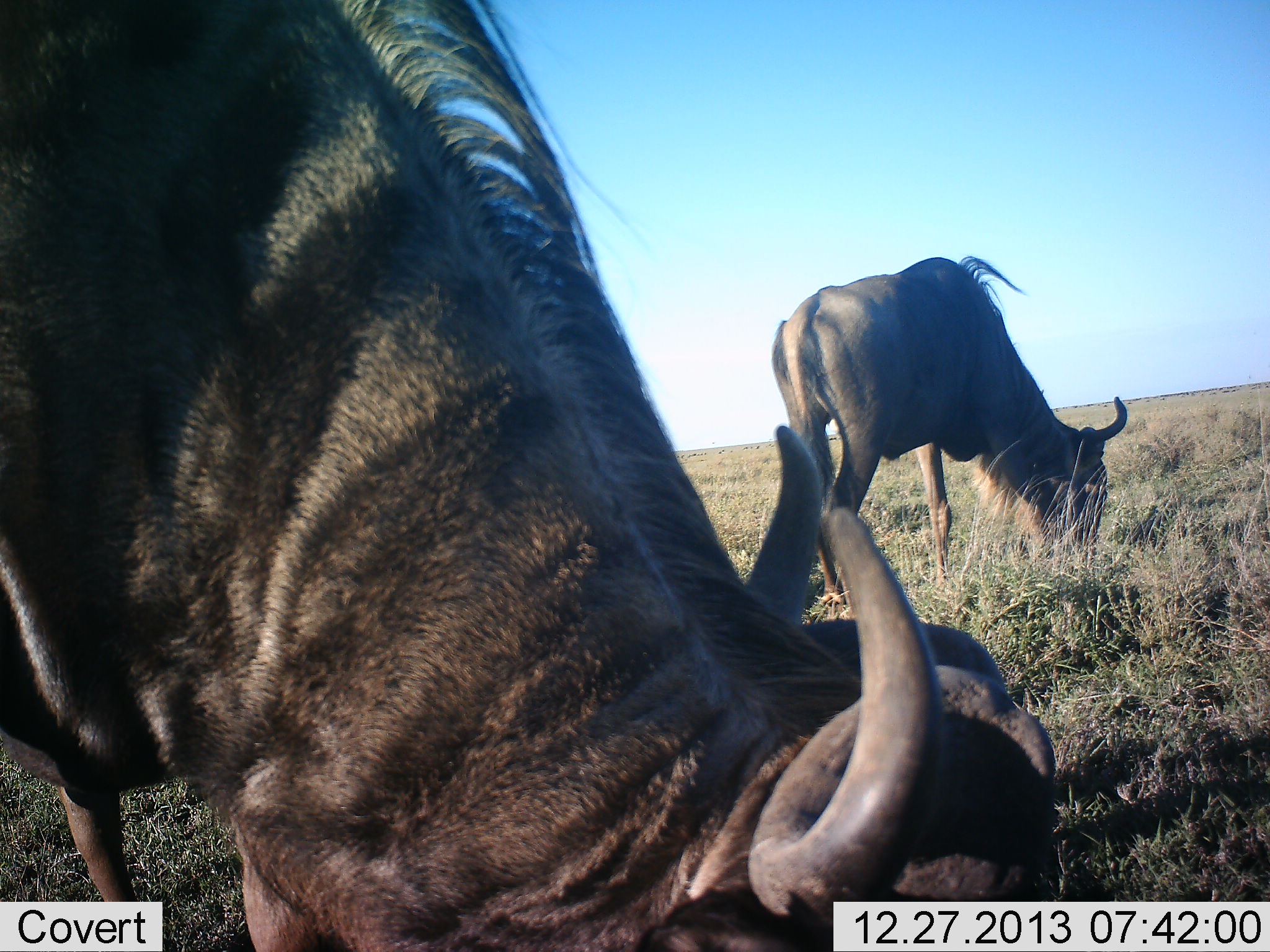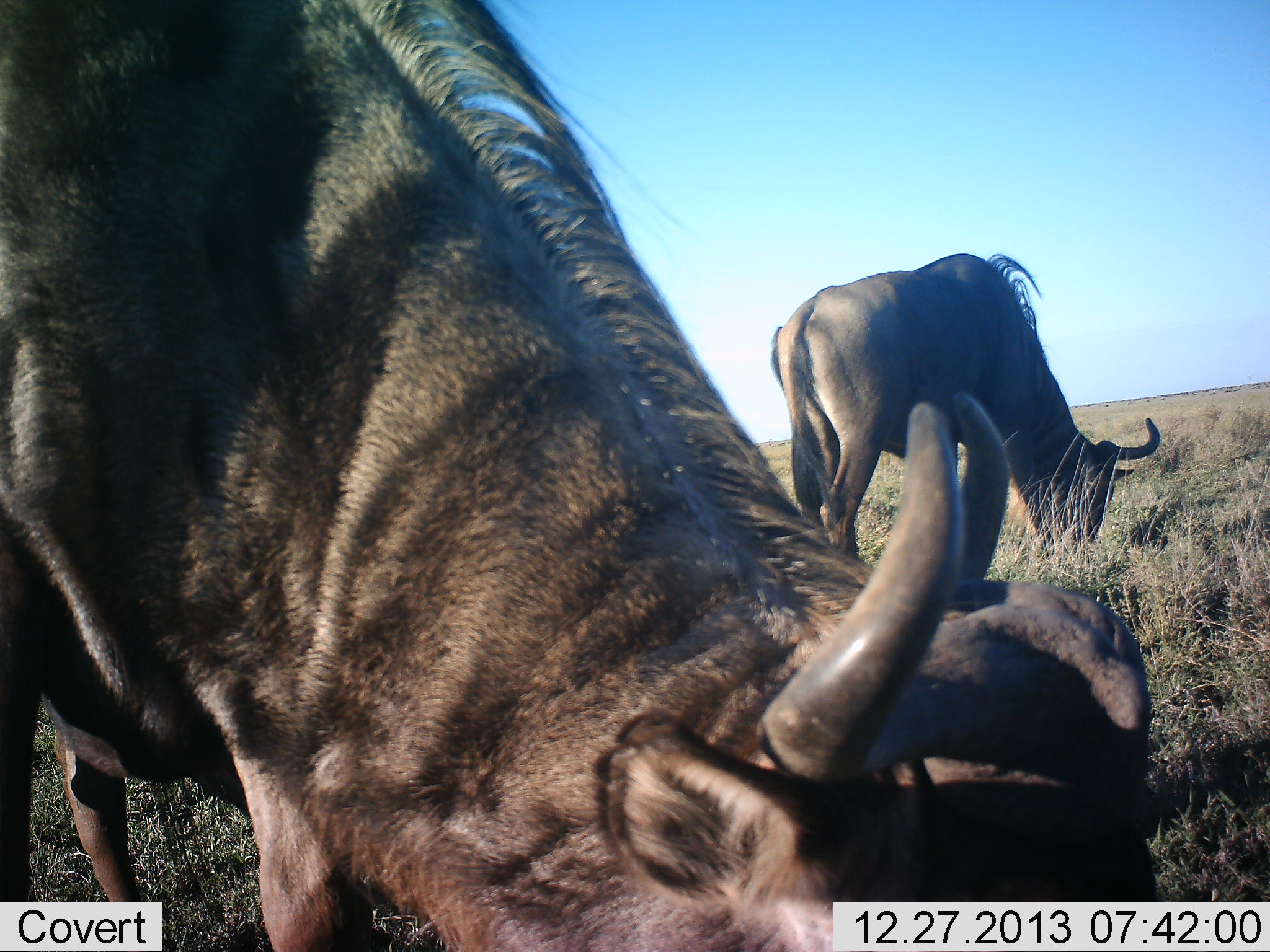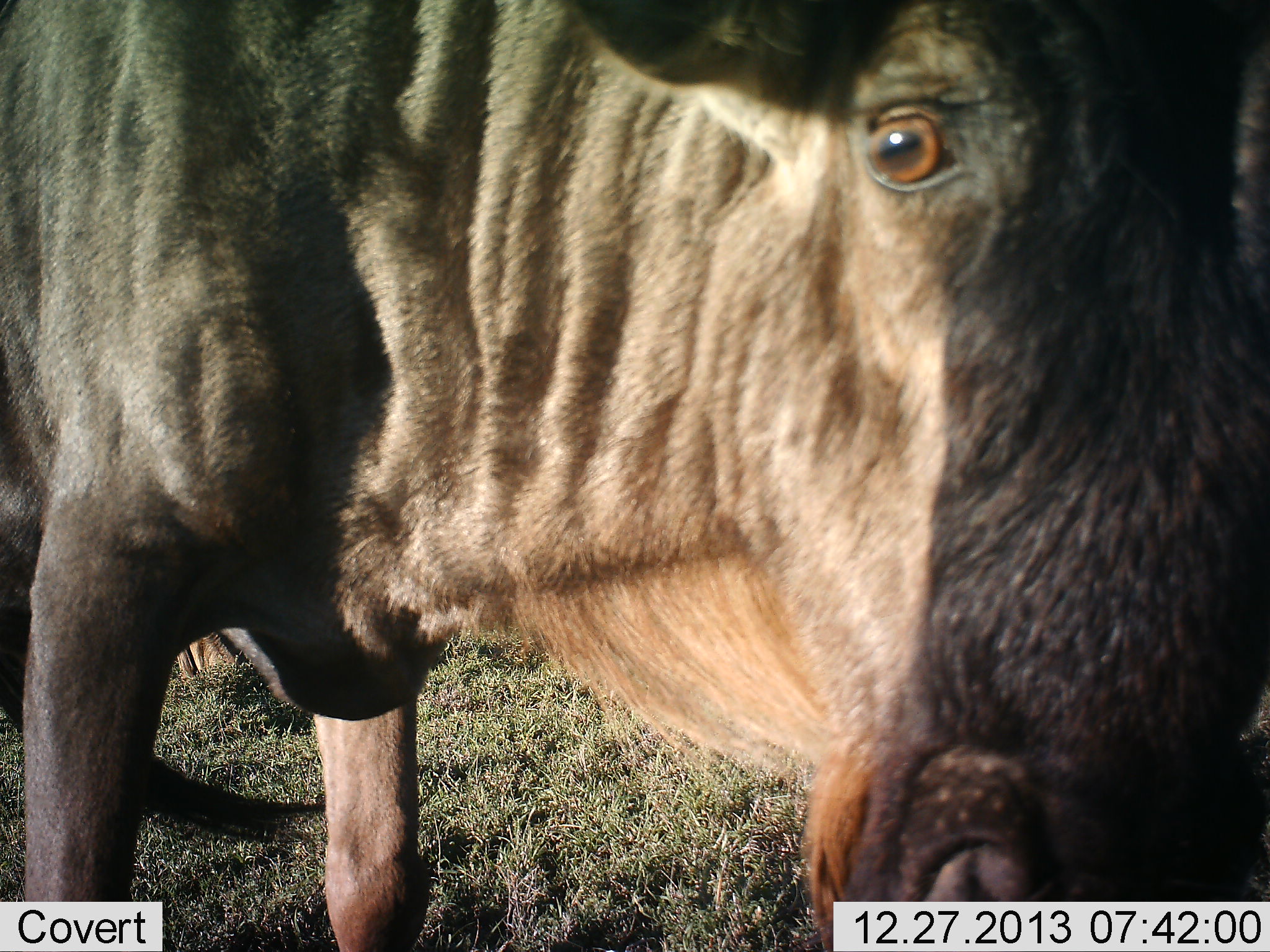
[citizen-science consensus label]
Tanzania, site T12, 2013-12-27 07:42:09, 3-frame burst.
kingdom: Animalia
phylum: Chordata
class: Mammalia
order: Artiodactyla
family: Bovidae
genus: Connochaetes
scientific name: Connochaetes taurinus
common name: blue wildebeest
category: wildebeest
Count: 2.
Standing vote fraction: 10%.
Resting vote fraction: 0%.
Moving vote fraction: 0%.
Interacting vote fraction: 0%.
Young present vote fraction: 0%.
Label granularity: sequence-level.